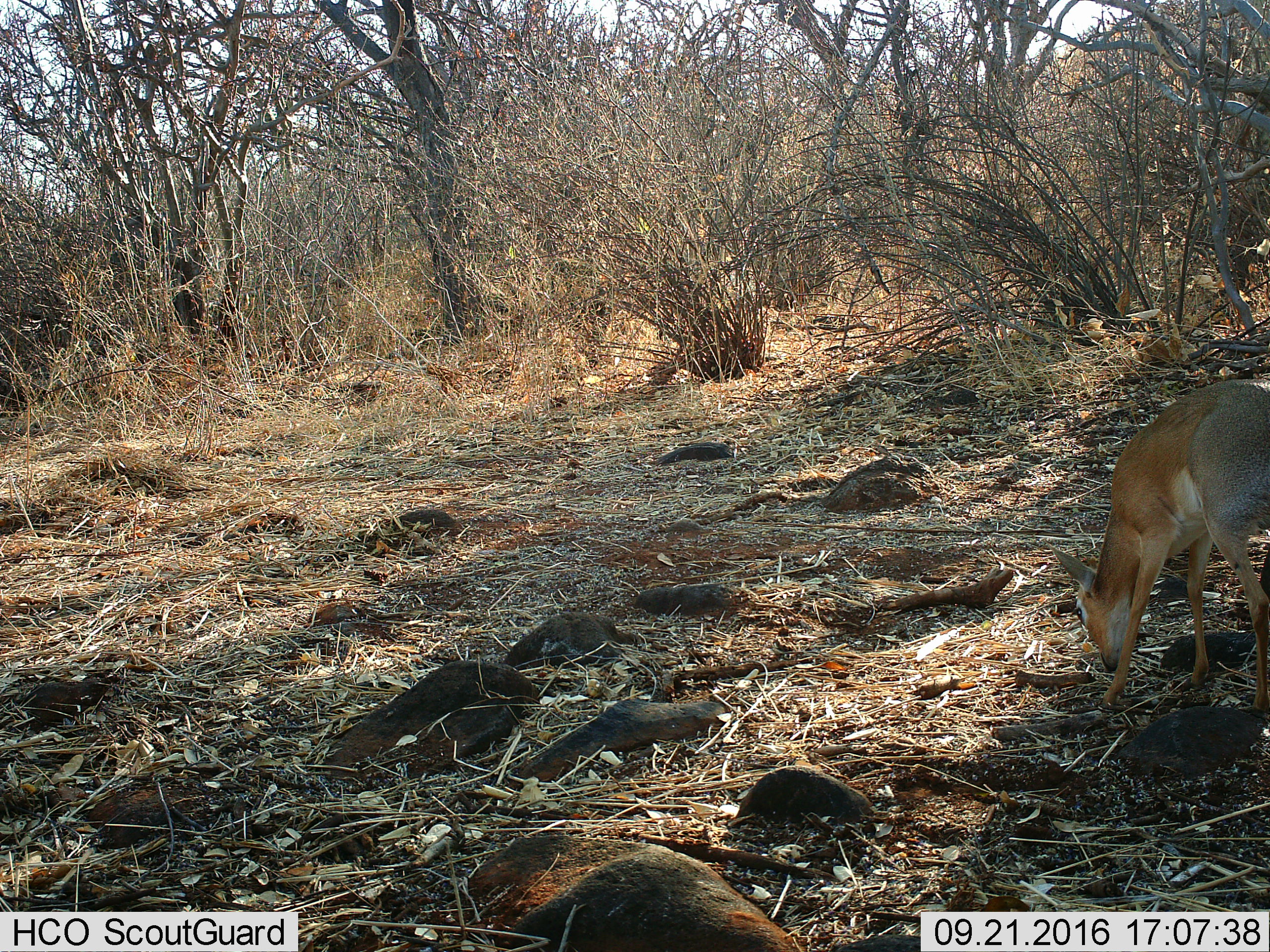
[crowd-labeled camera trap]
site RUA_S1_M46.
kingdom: Animalia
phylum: Chordata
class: Mammalia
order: Artiodactyla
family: Bovidae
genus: Madoqua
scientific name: Madoqua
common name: dik-dik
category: dikdik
Dikdik (dik-dik) (Madoqua), count 1. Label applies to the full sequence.